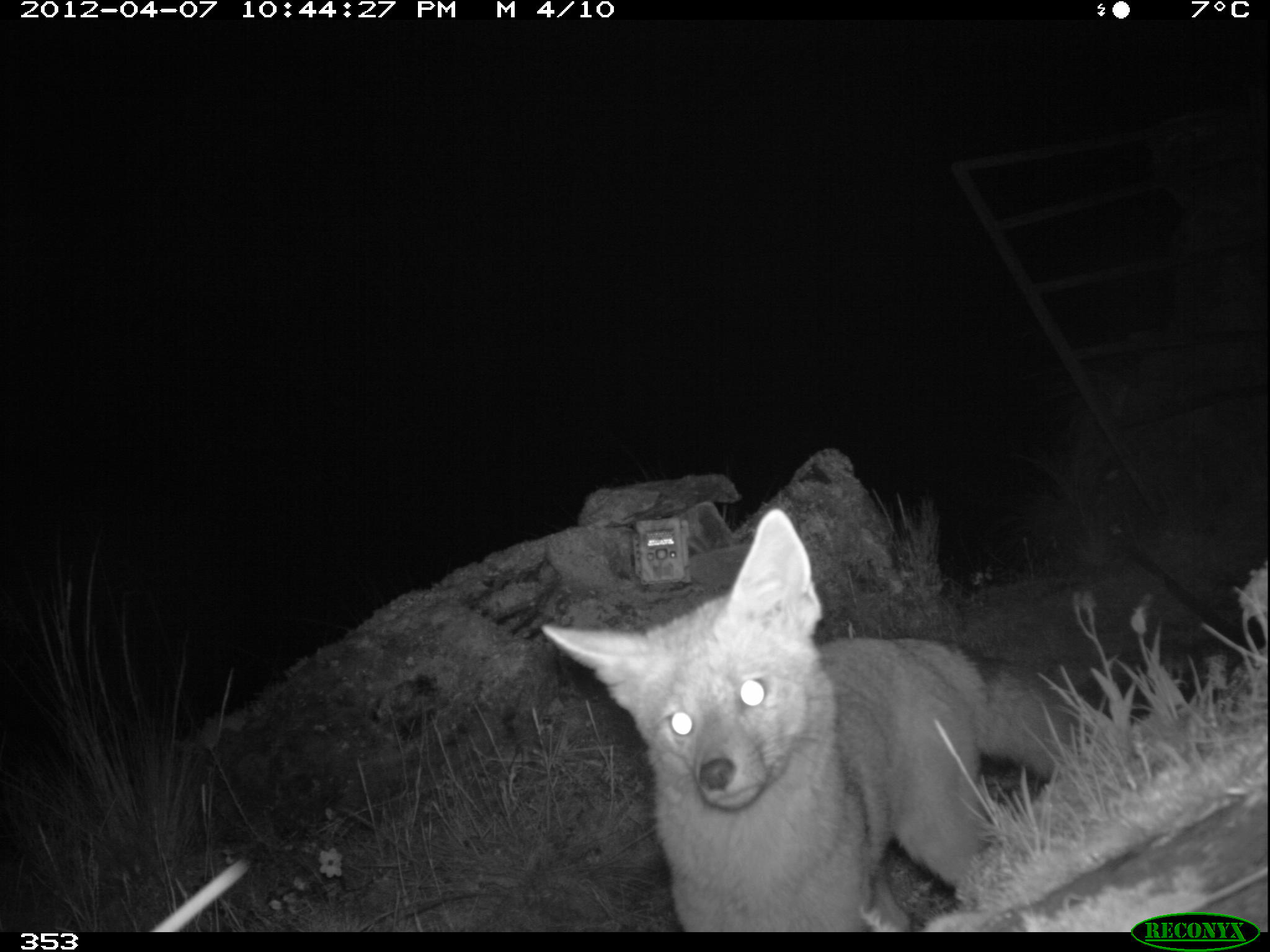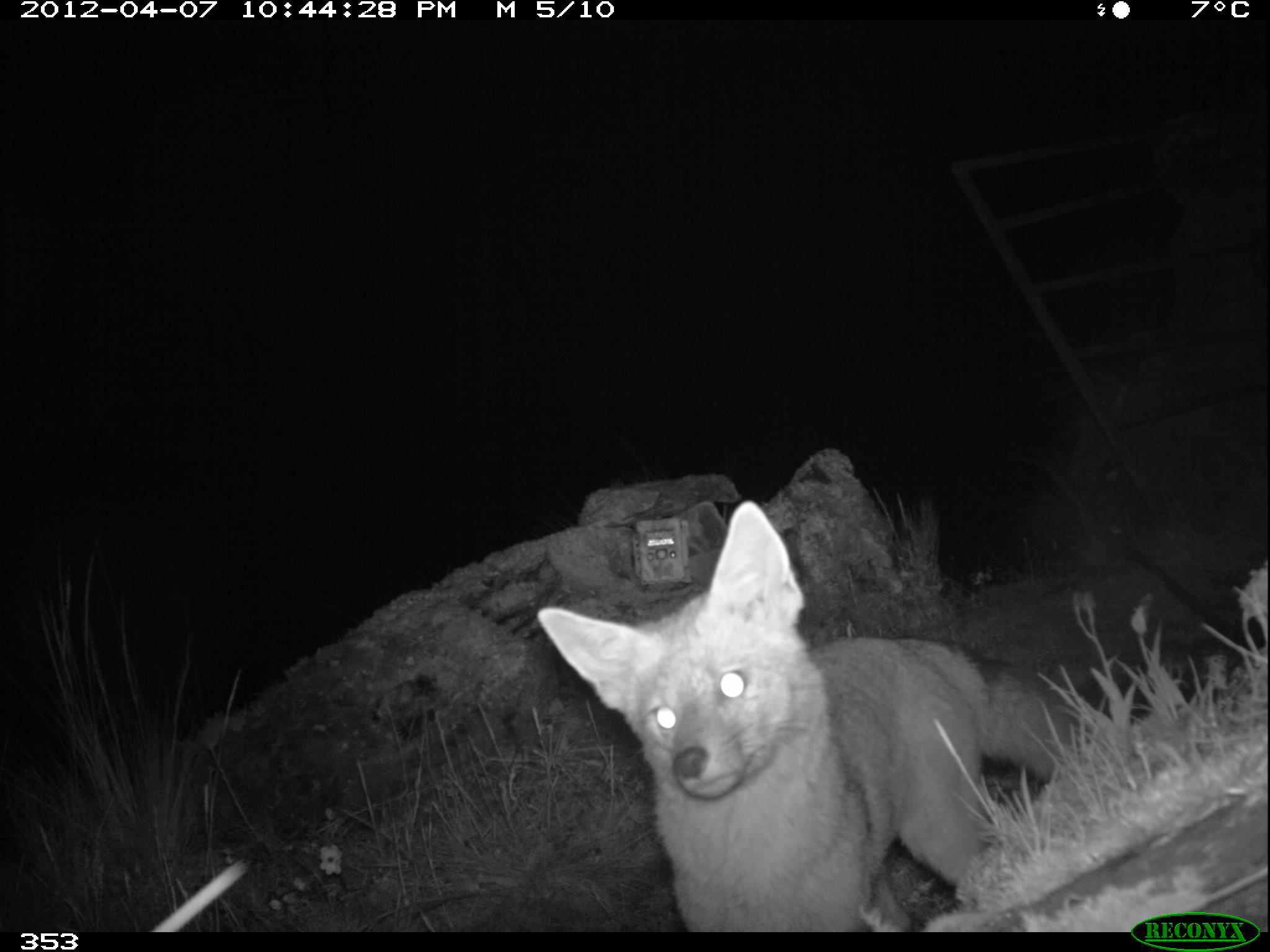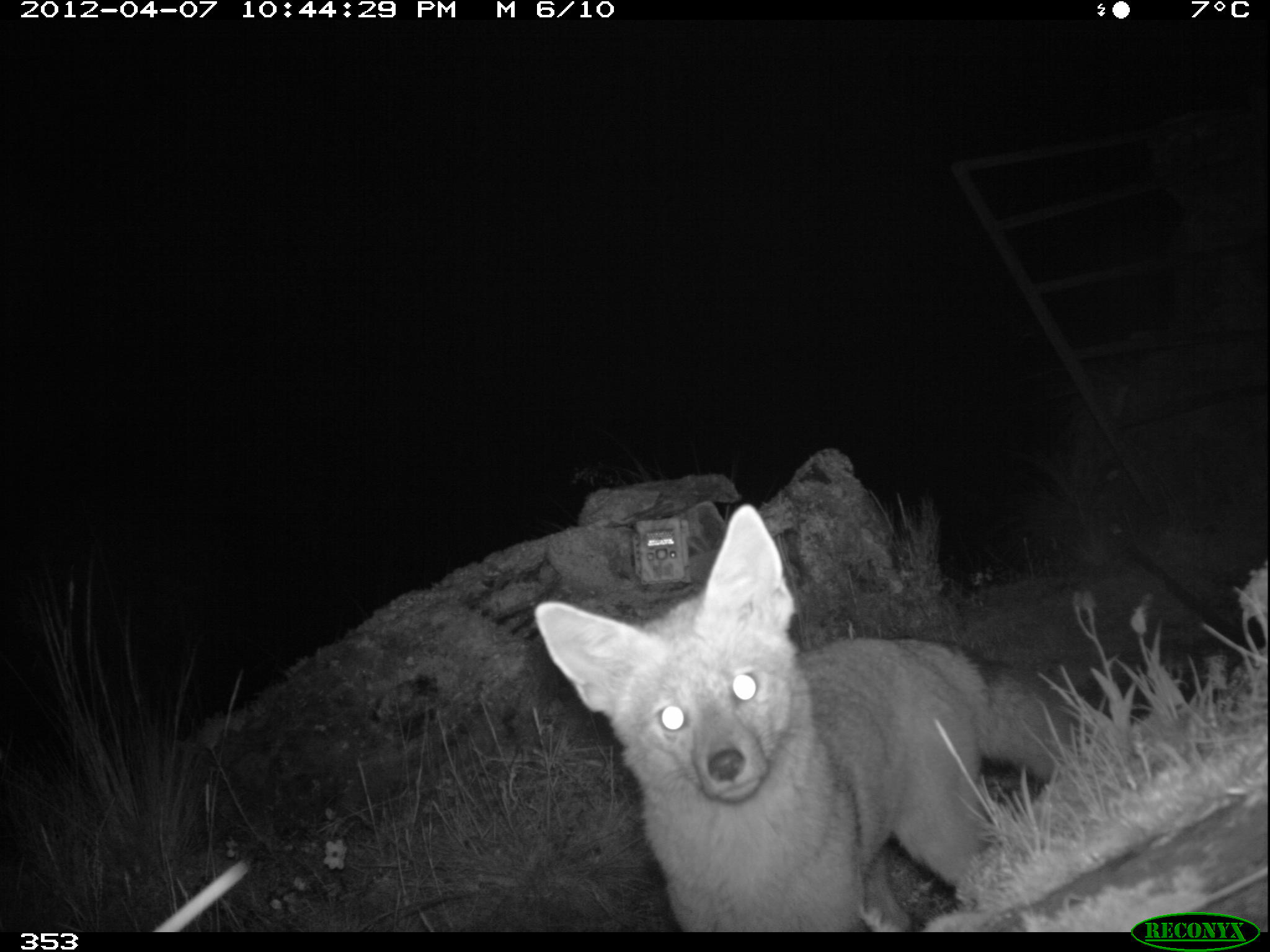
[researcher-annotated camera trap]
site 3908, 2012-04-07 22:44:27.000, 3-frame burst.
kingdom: Animalia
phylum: Chordata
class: Mammalia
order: Carnivora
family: Canidae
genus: Lycalopex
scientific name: Lycalopex culpaeus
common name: culpeo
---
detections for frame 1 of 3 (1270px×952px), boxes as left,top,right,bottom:
lycalopex culpaeus: 535,500,1095,931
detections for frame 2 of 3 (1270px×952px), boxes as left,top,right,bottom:
lycalopex culpaeus: 530,496,1105,931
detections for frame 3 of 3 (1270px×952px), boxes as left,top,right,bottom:
lycalopex culpaeus: 528,502,1112,930